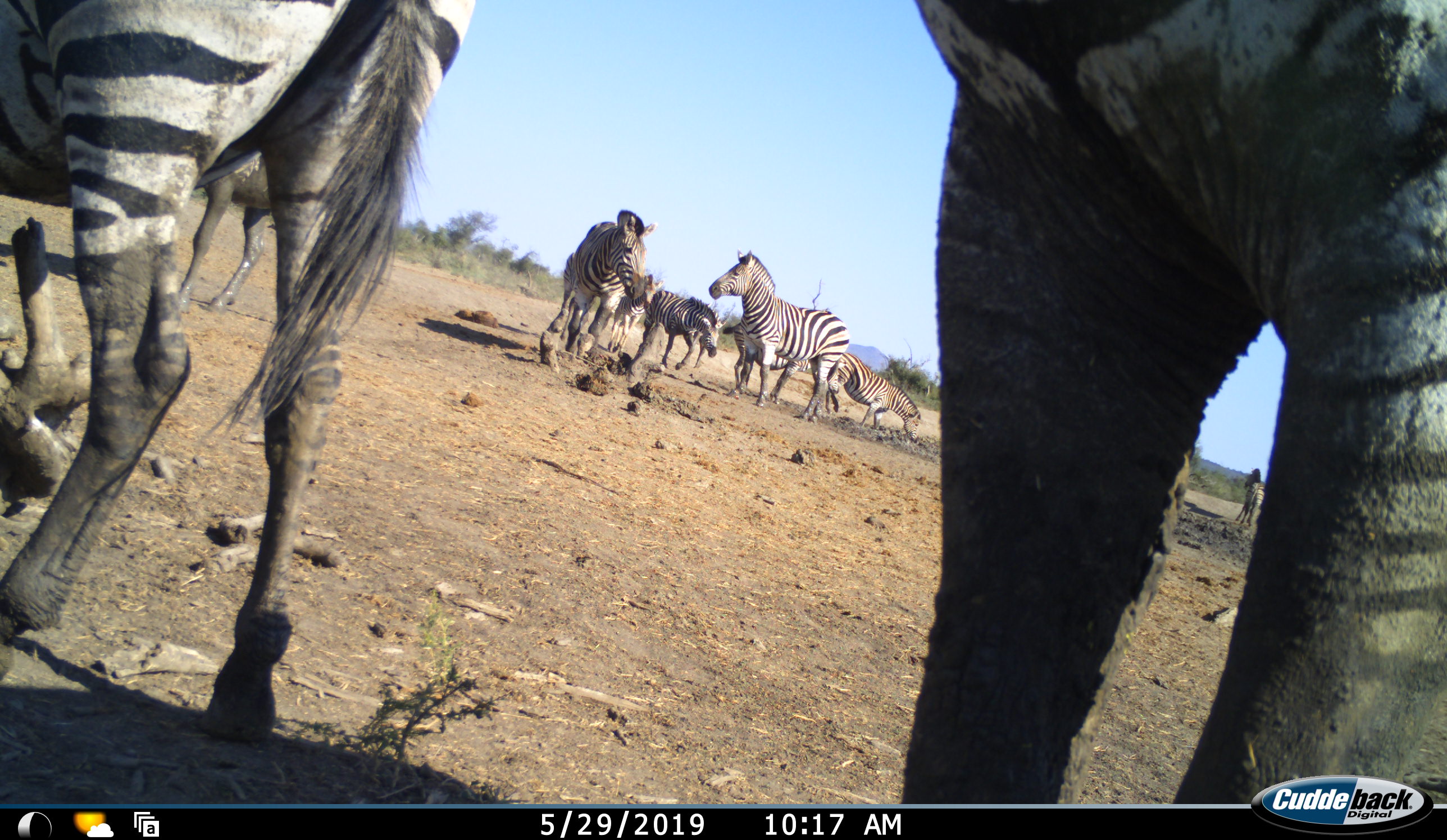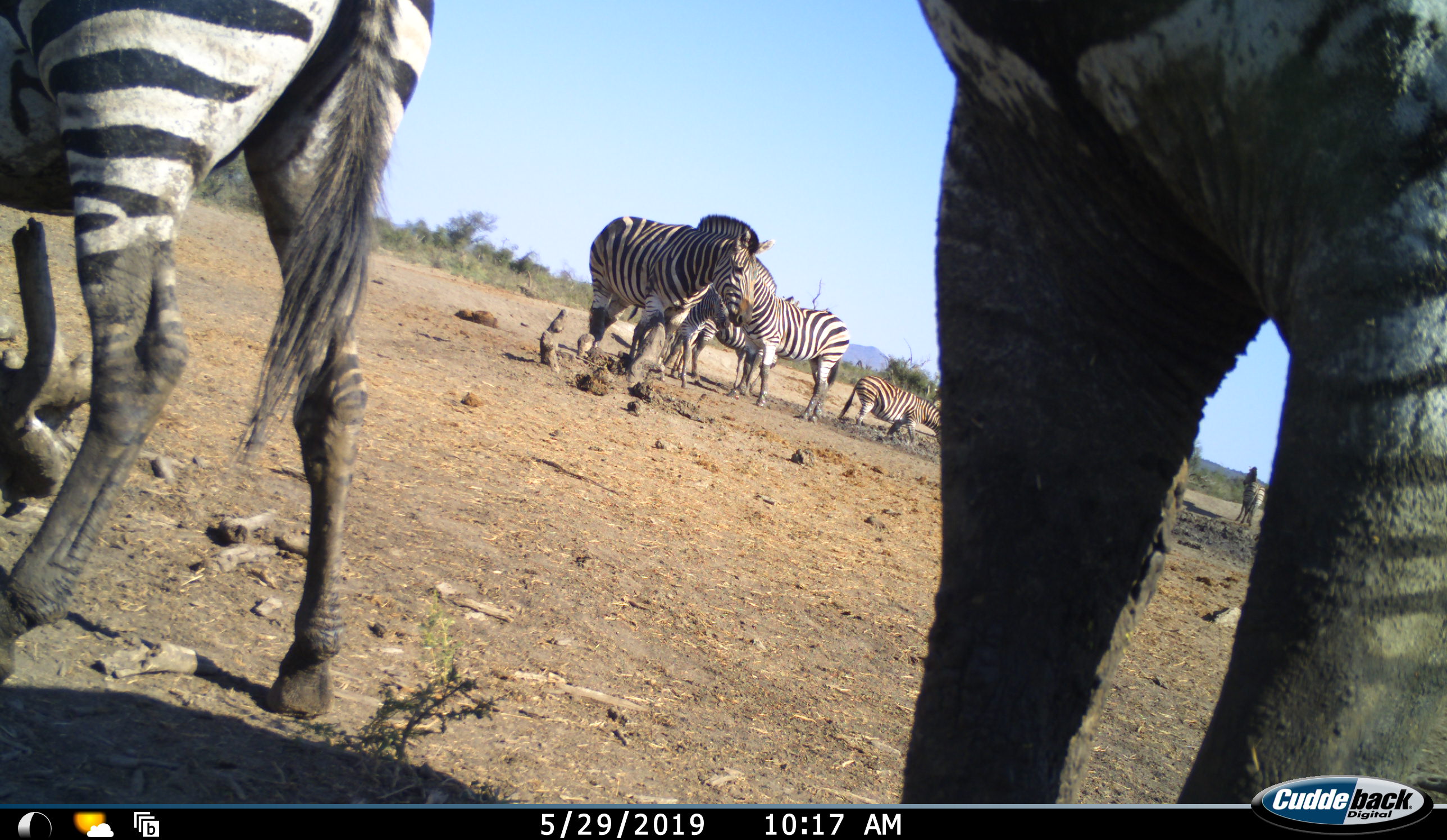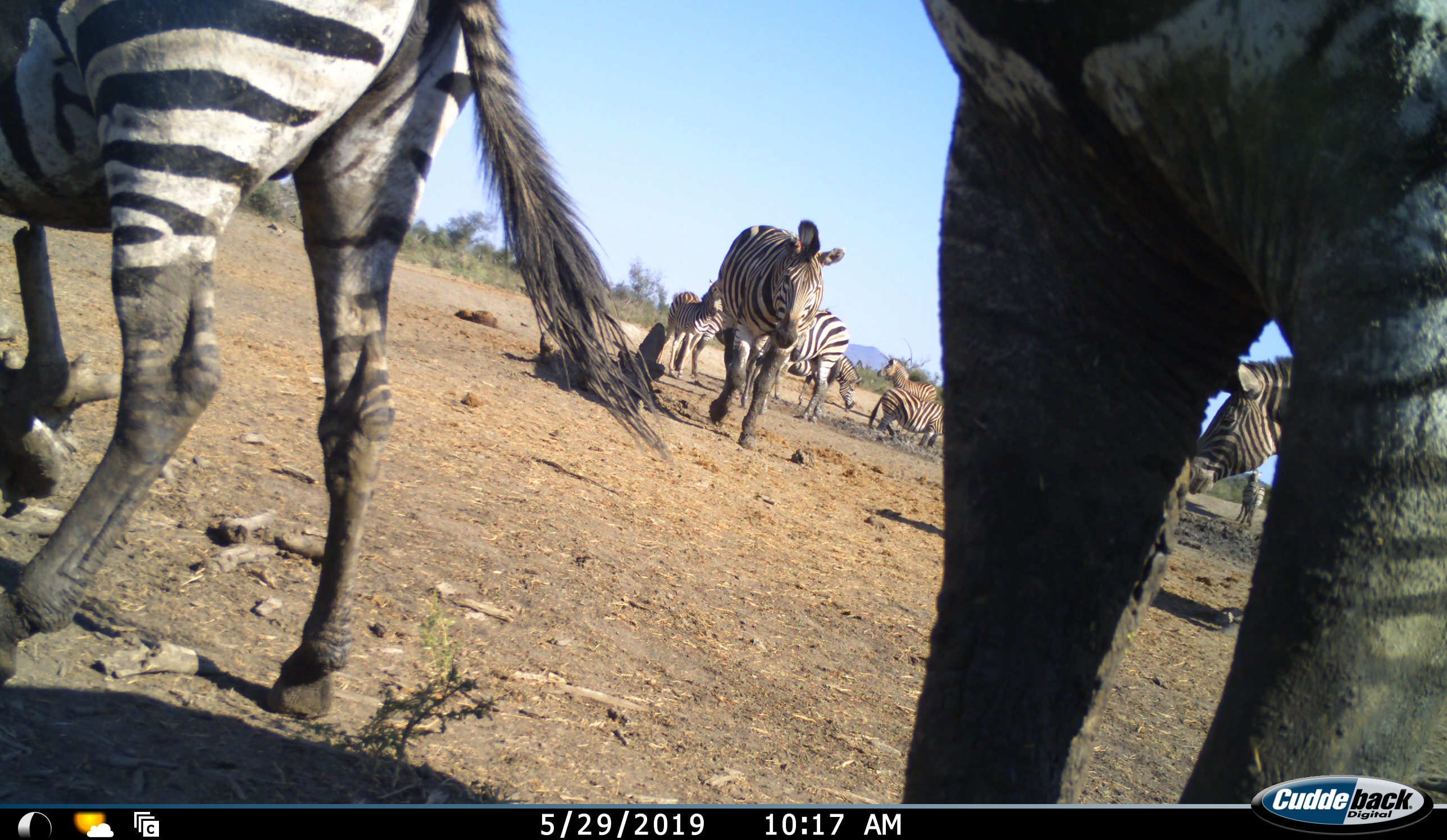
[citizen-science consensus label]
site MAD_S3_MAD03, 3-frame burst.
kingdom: Animalia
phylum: Chordata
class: Mammalia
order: Perissodactyla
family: Equidae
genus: Equus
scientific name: Equus quagga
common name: plains zebra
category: zebraplains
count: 10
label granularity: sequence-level